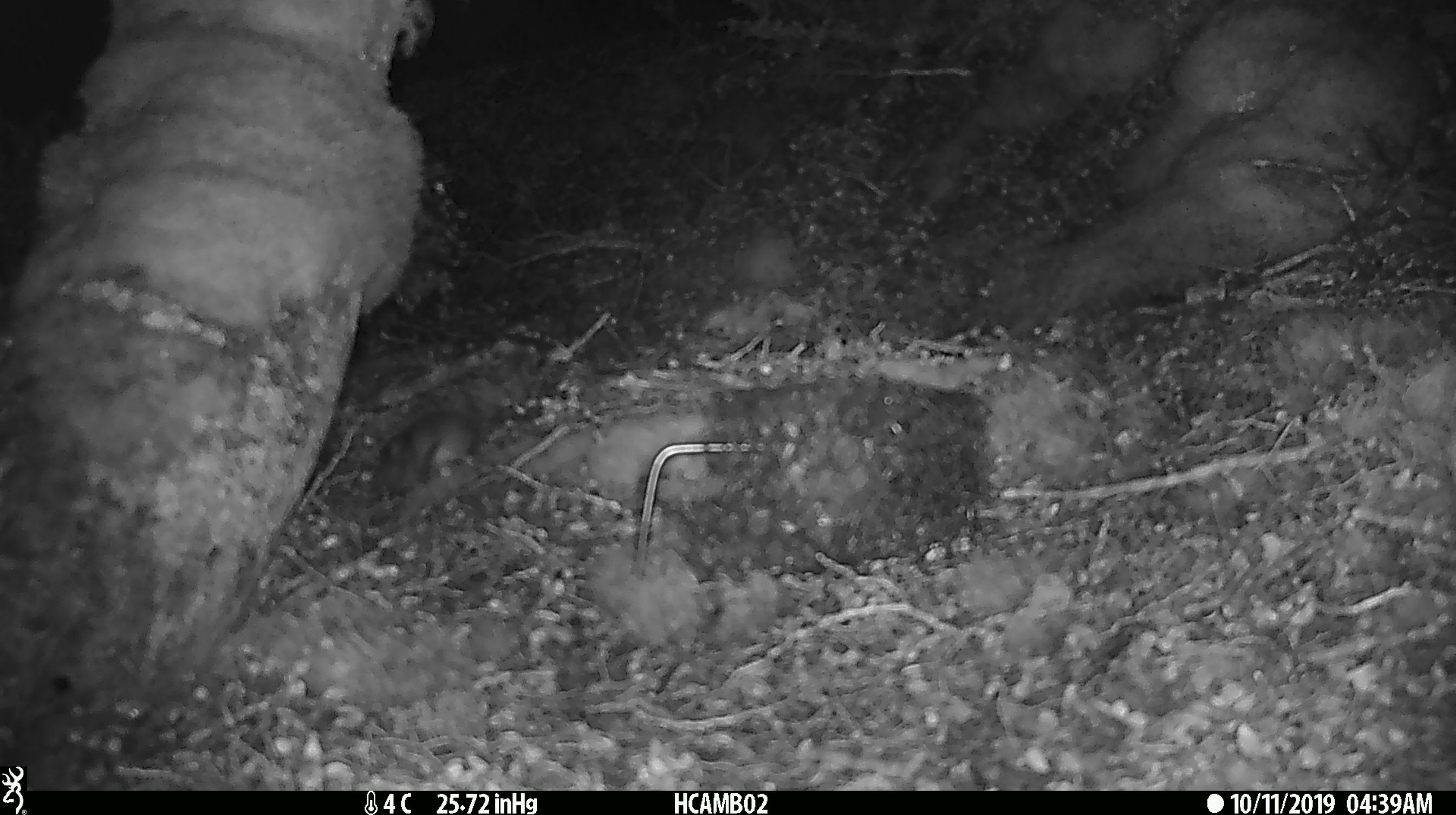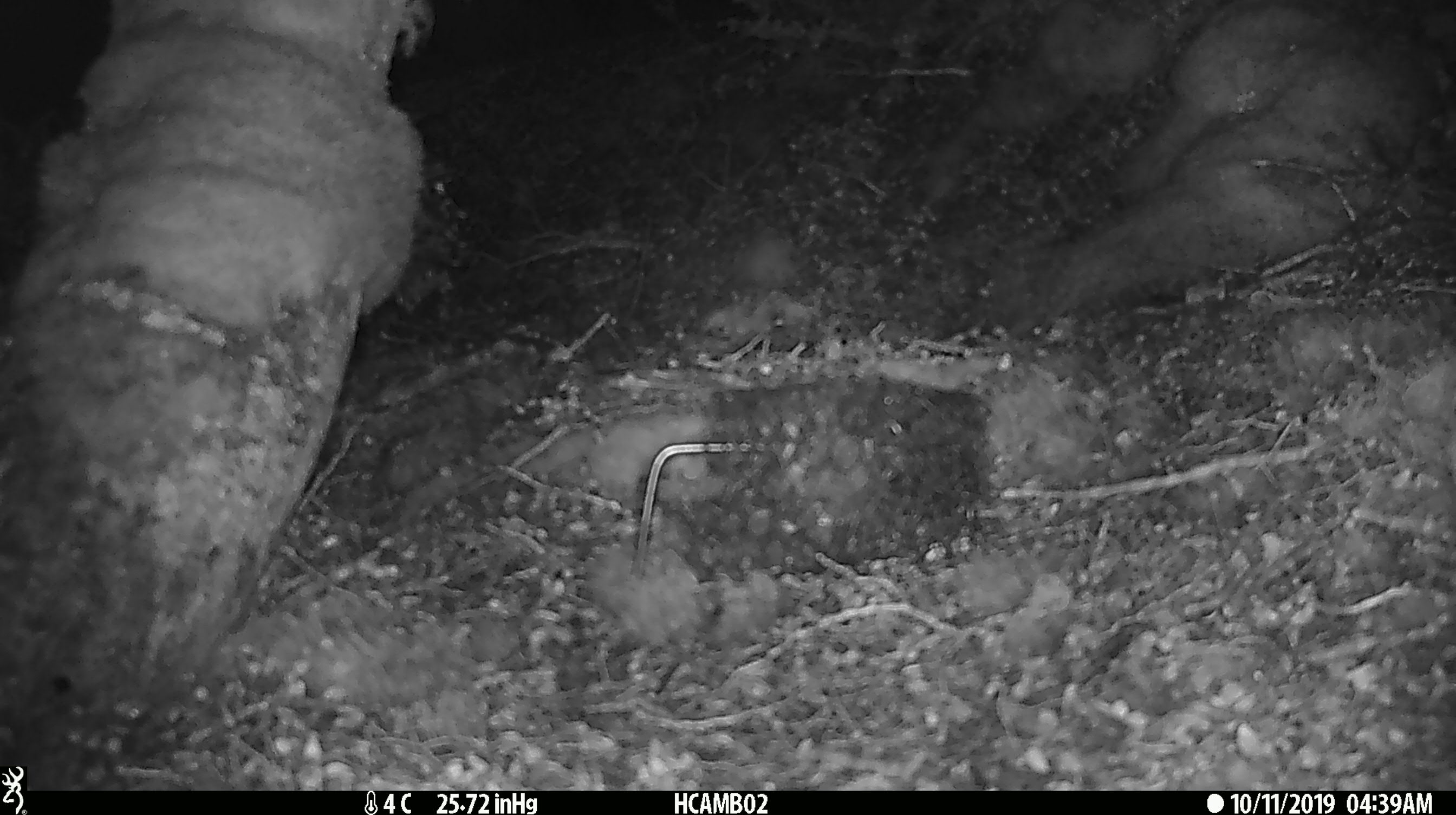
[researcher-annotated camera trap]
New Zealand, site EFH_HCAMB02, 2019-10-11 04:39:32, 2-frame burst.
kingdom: Animalia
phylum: Chordata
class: Mammalia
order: Rodentia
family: Muridae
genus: Mus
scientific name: Mus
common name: mouse